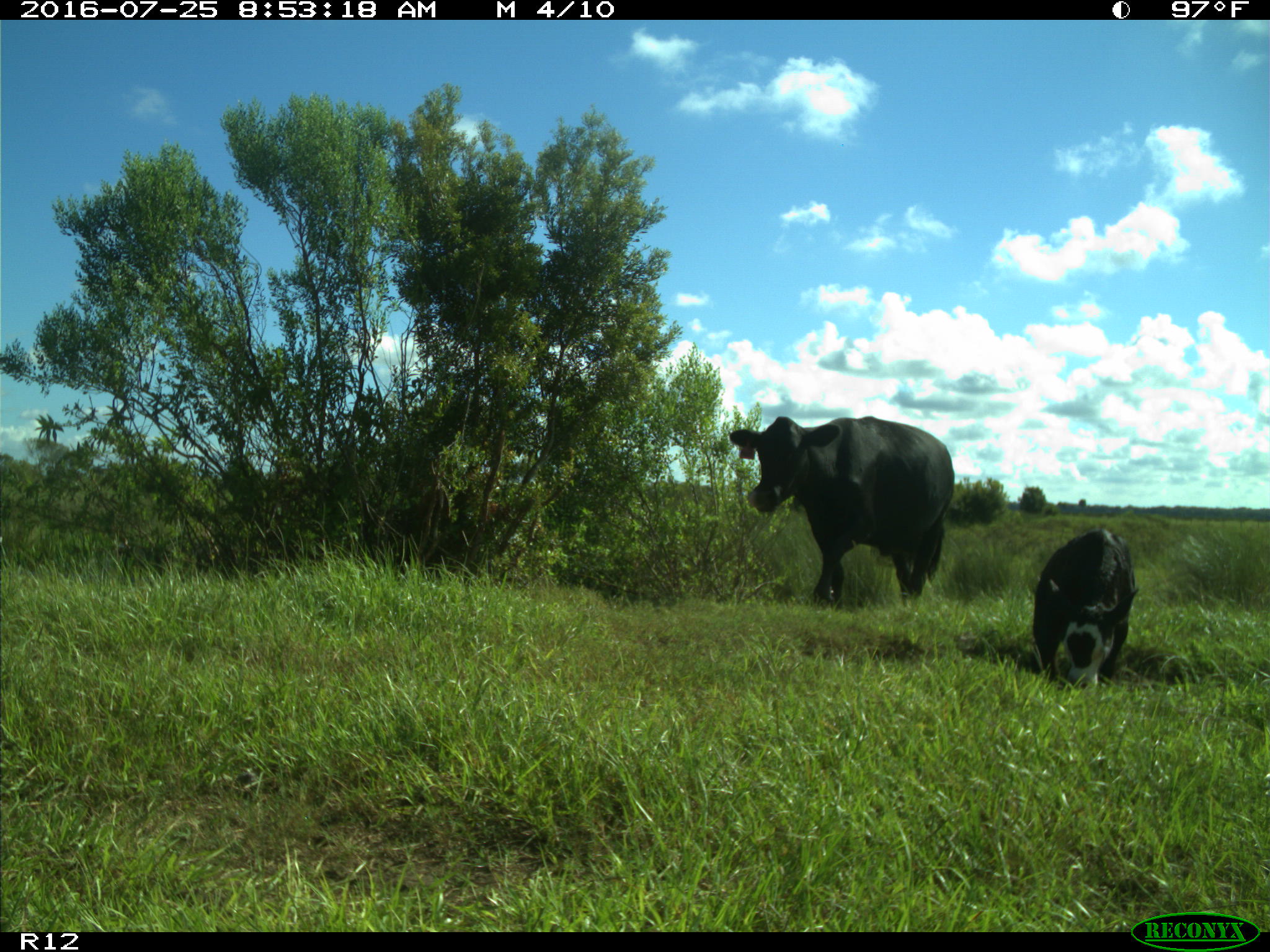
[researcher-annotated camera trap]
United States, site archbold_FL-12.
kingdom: Animalia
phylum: Chordata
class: Mammalia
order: Artiodactyla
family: Bovidae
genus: Bos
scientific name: Bos taurus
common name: domestic cow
Bos taurus (domestic cow).